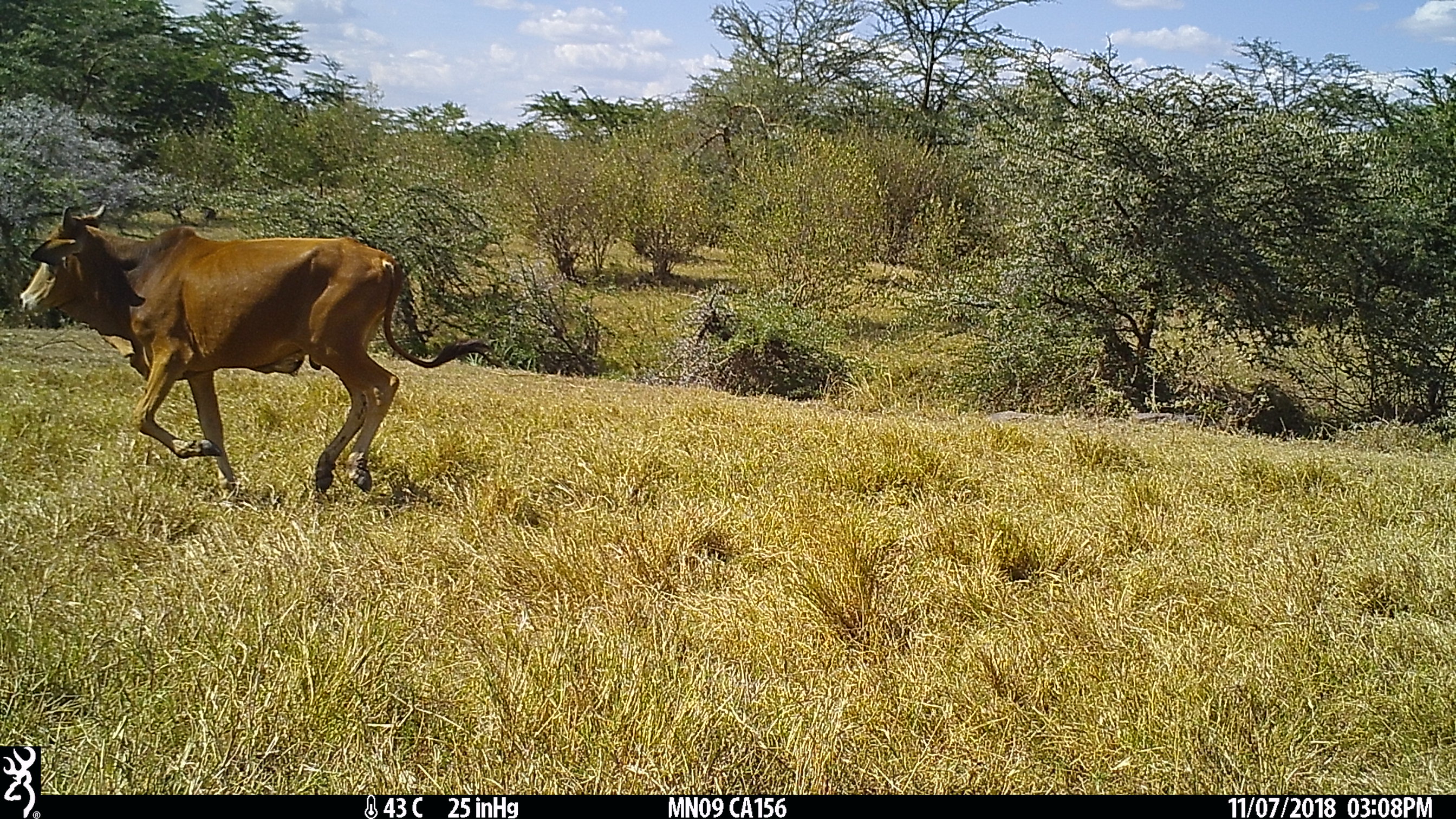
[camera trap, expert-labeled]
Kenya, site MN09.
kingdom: Animalia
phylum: Chordata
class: Mammalia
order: Artiodactyla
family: Bovidae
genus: Bos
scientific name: Bos taurus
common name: cattle